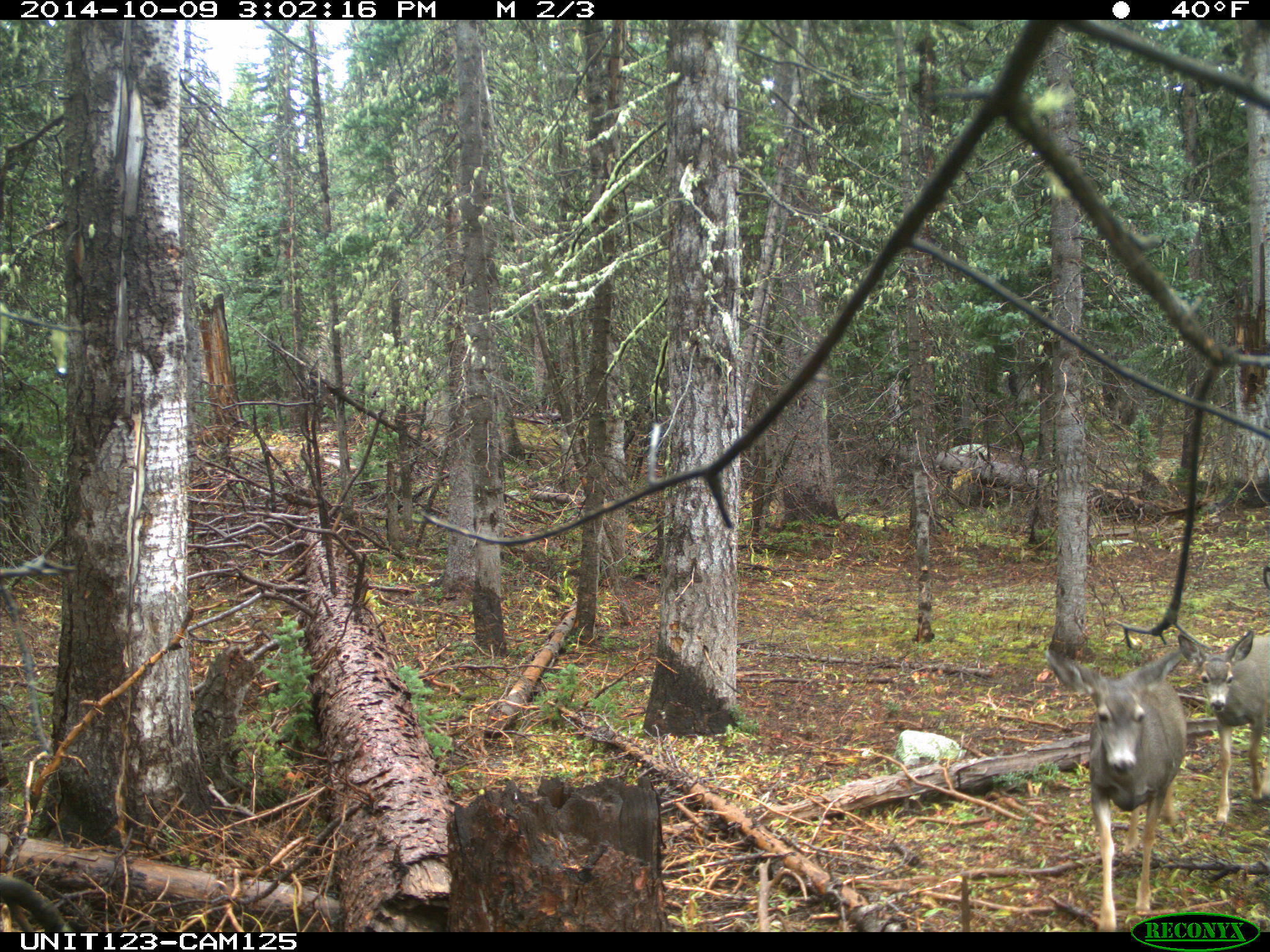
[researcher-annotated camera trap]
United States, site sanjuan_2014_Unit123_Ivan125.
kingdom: Animalia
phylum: Chordata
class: Mammalia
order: Artiodactyla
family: Cervidae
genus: Odocoileus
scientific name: Odocoileus hemionus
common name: mule deer